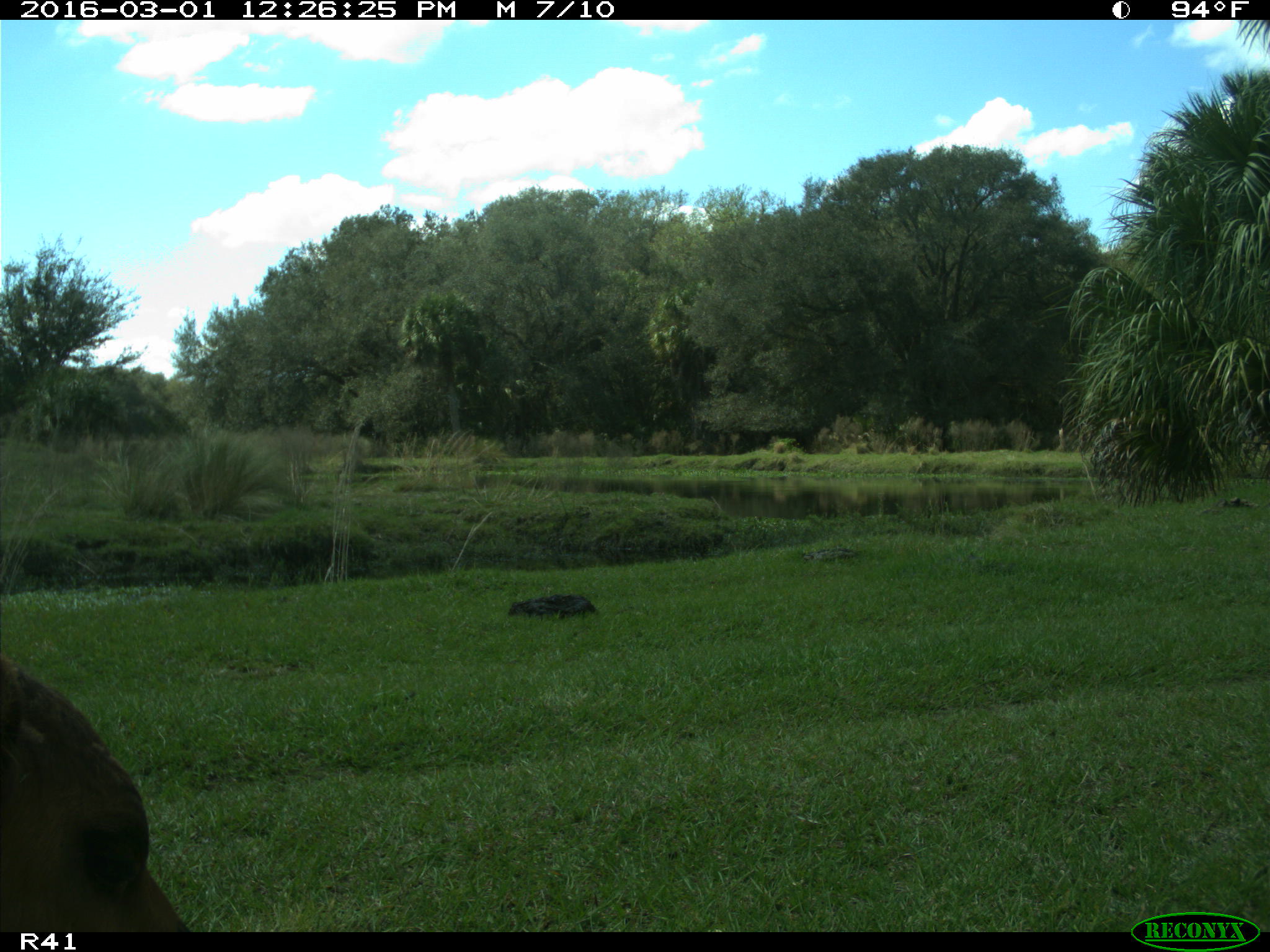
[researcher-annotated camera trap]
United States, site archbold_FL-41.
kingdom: Animalia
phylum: Chordata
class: Mammalia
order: Artiodactyla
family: Bovidae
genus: Bos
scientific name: Bos taurus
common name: domestic cow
Bos taurus (domestic cow).